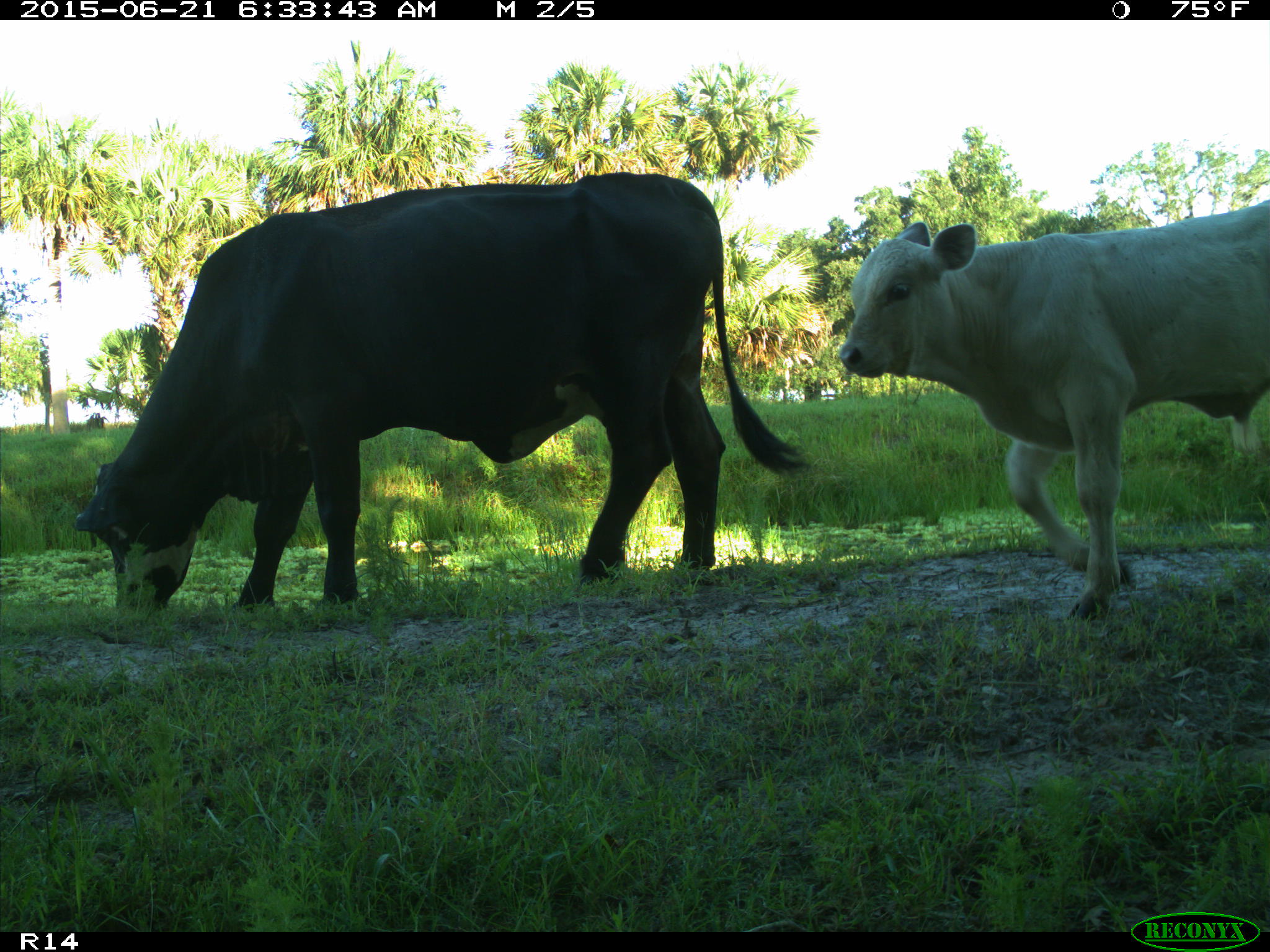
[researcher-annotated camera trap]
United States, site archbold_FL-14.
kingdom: Animalia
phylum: Chordata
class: Mammalia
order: Artiodactyla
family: Bovidae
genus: Bos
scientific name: Bos taurus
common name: domestic cow